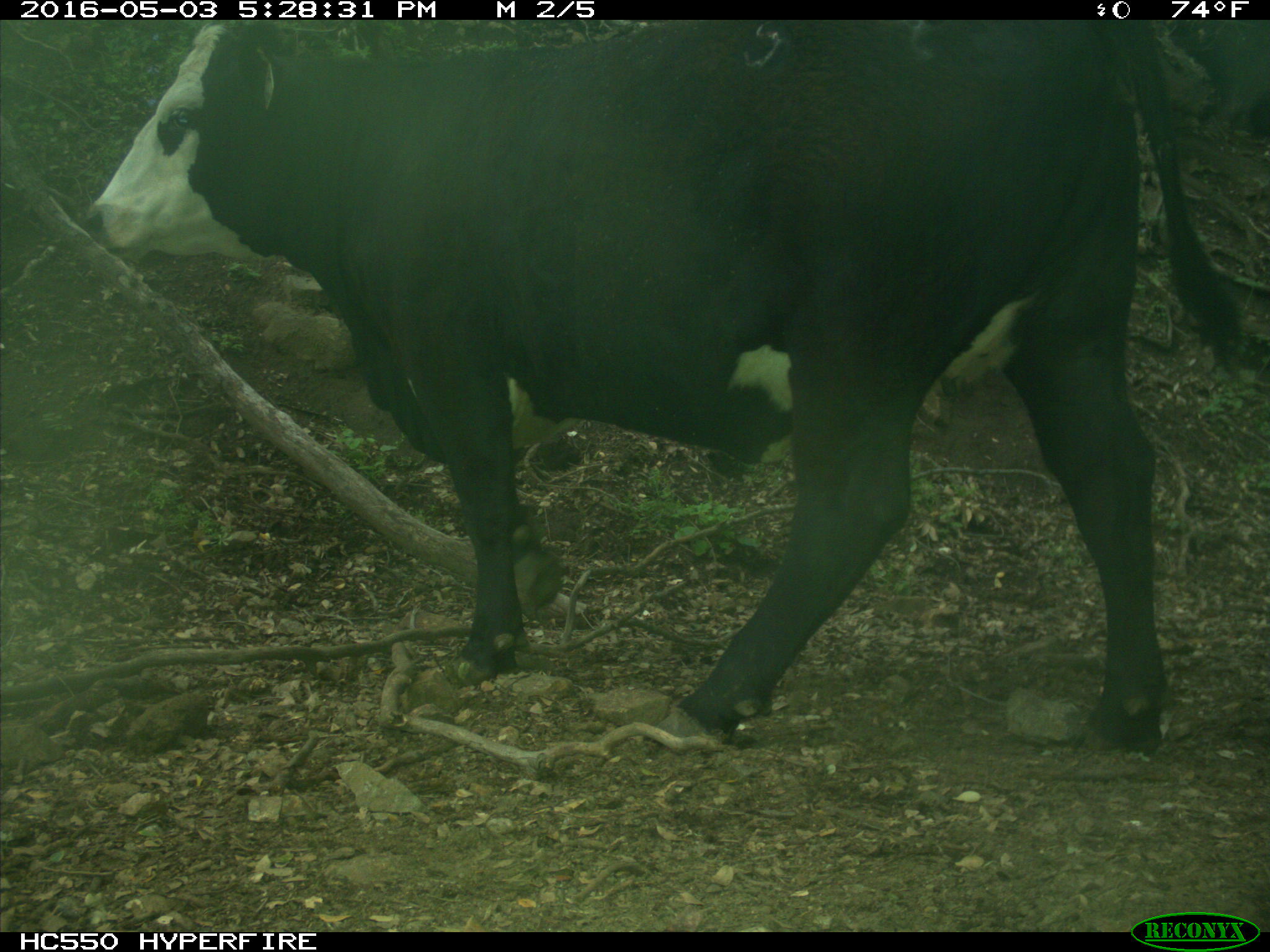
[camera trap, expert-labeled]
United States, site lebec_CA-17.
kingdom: Animalia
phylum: Chordata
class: Mammalia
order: Artiodactyla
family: Bovidae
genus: Bos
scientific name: Bos taurus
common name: domestic cow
Bos taurus (domestic cow).